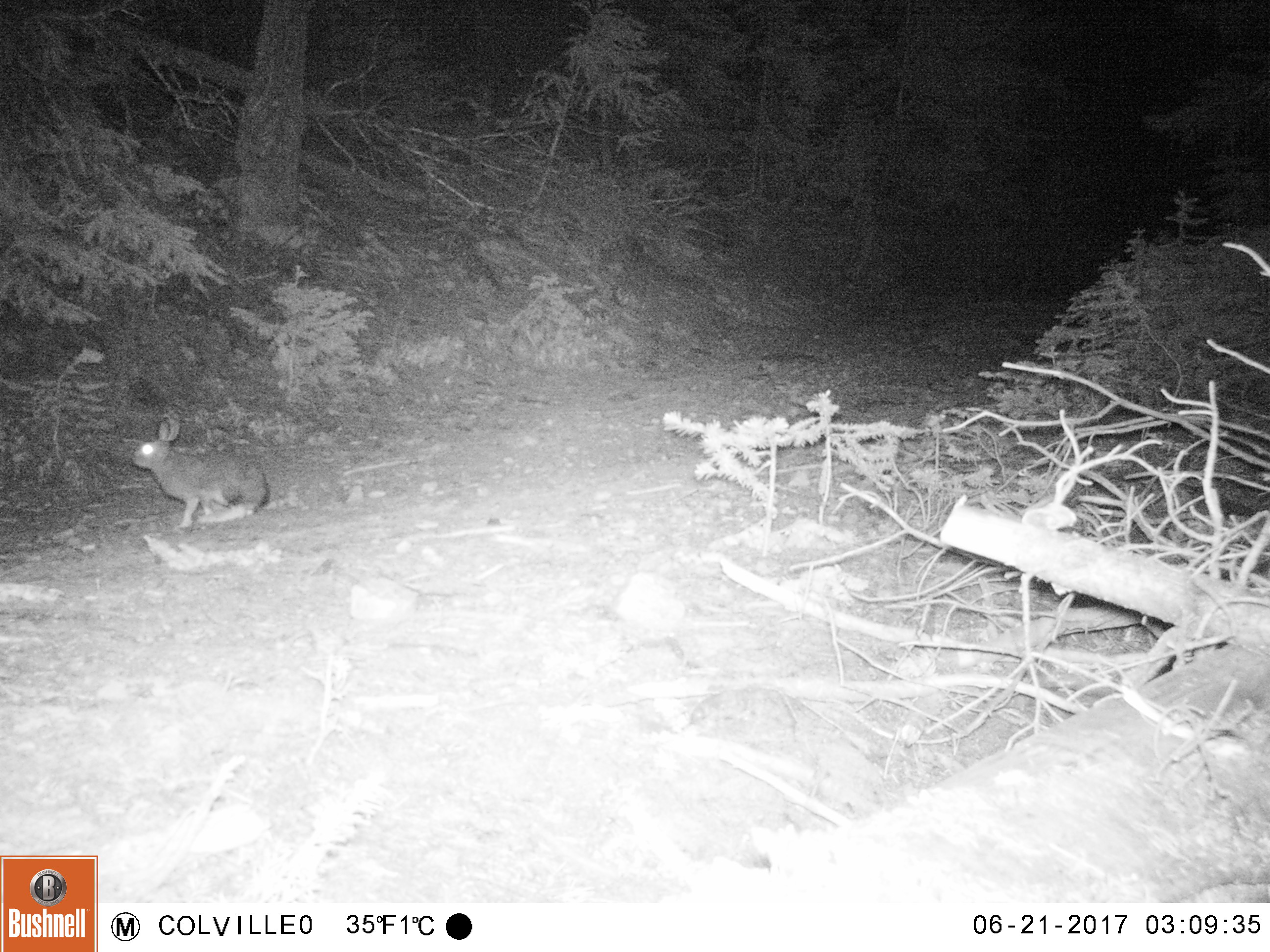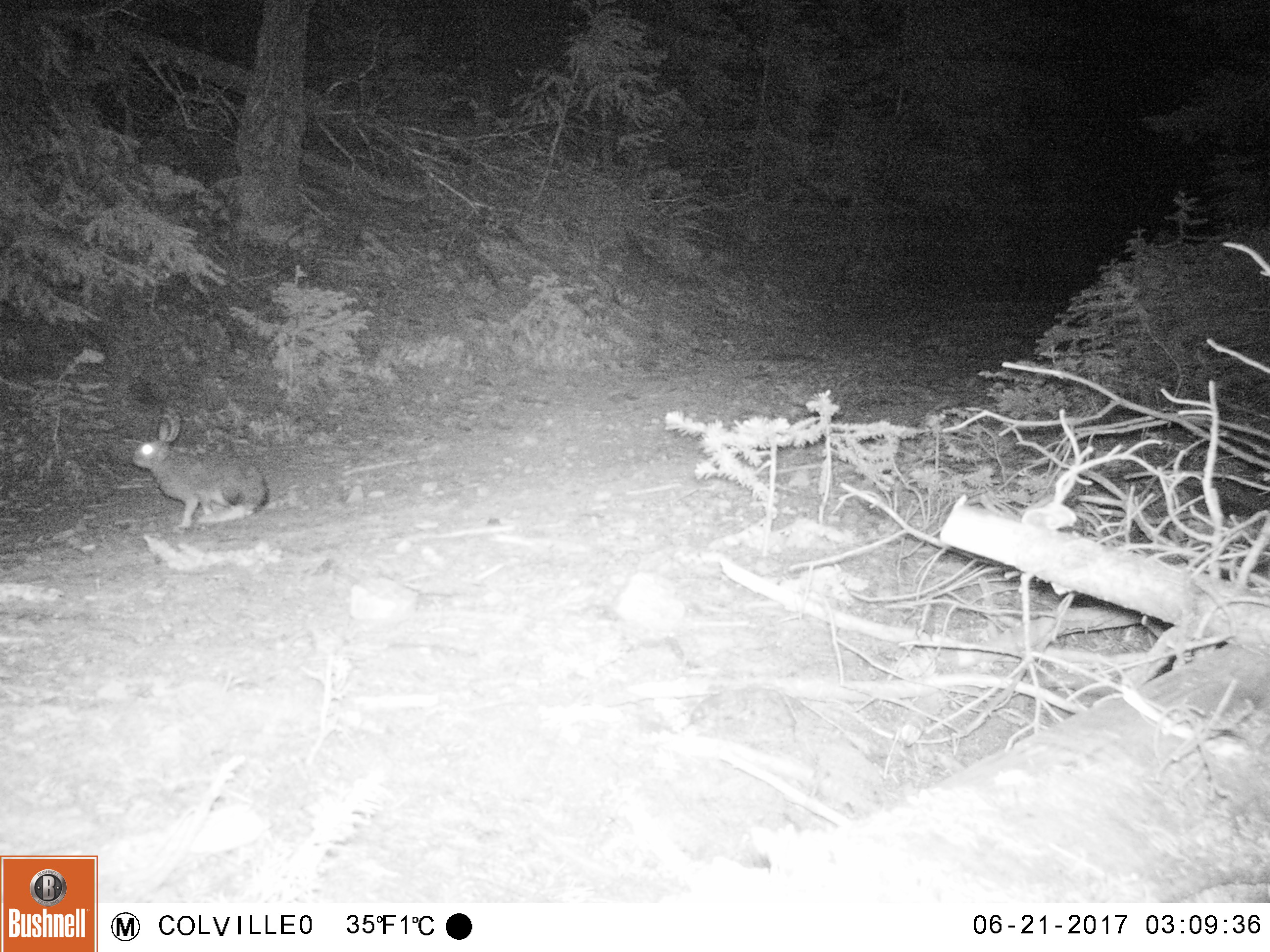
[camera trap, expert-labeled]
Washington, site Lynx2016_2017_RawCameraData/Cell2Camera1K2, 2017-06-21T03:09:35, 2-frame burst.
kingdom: Animalia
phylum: Chordata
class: Mammalia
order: Lagomorpha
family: Leporidae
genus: Lepus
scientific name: Lepus americanus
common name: snowshoe hare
Lepus americanus (snowshoe hare). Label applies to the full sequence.